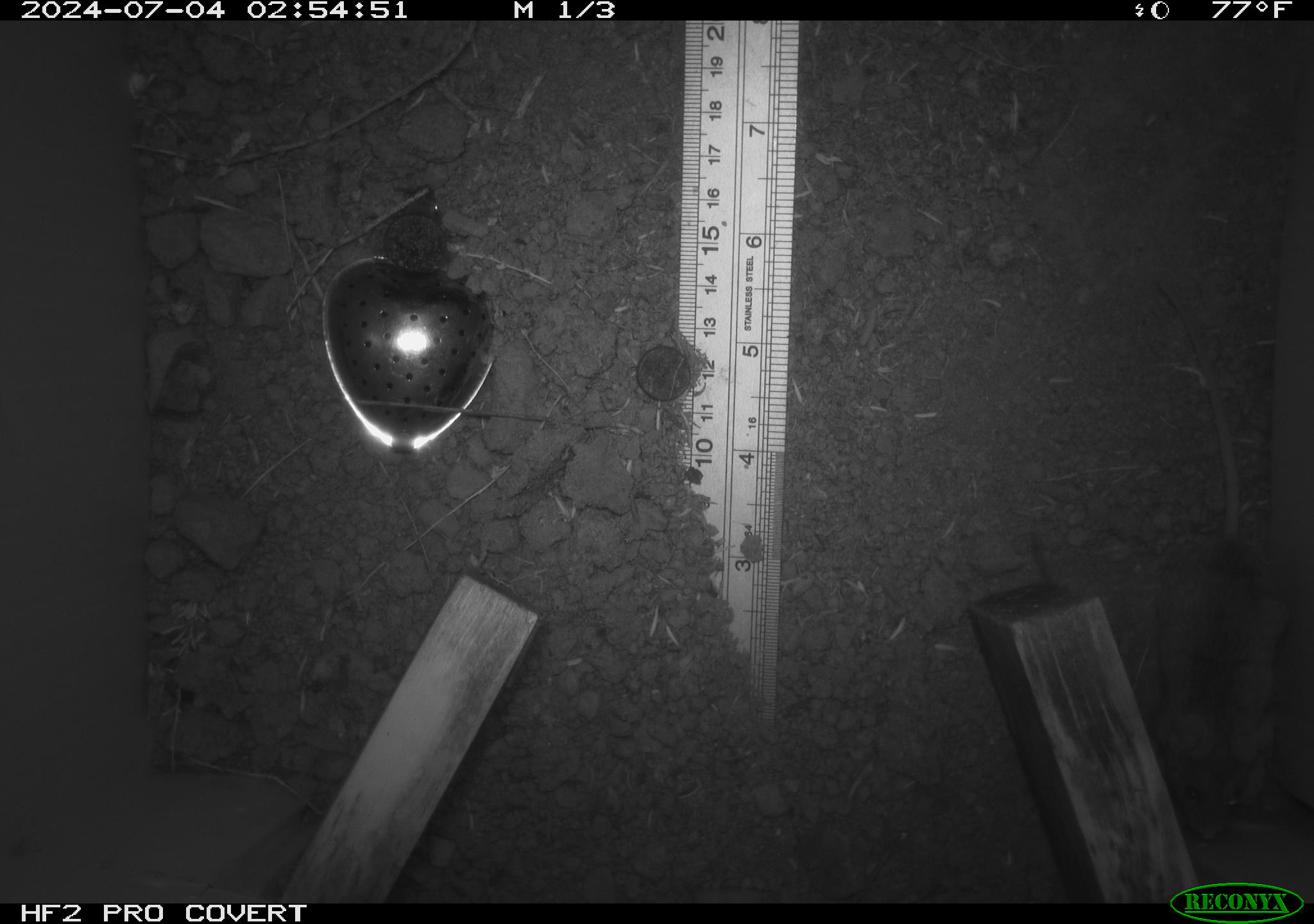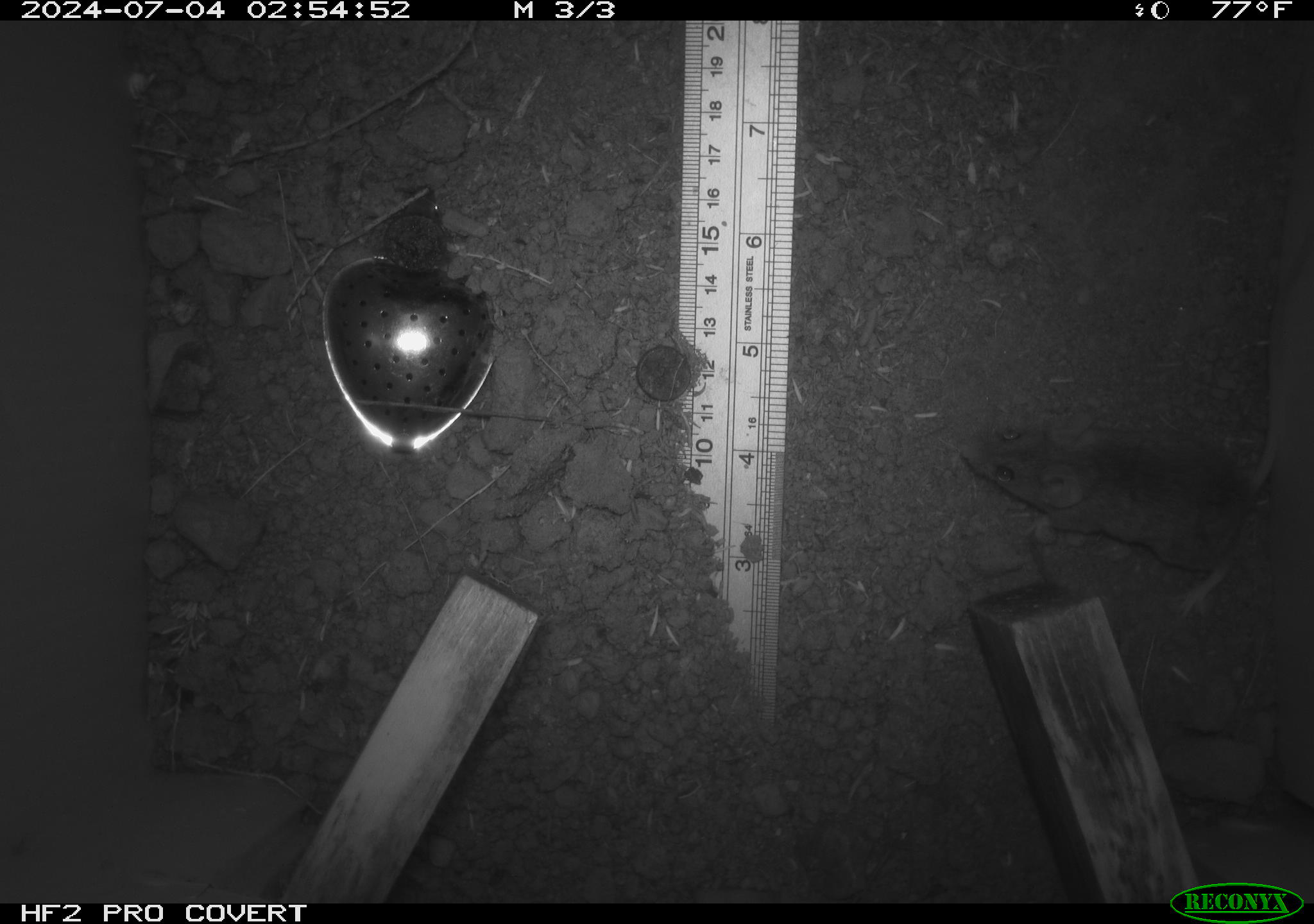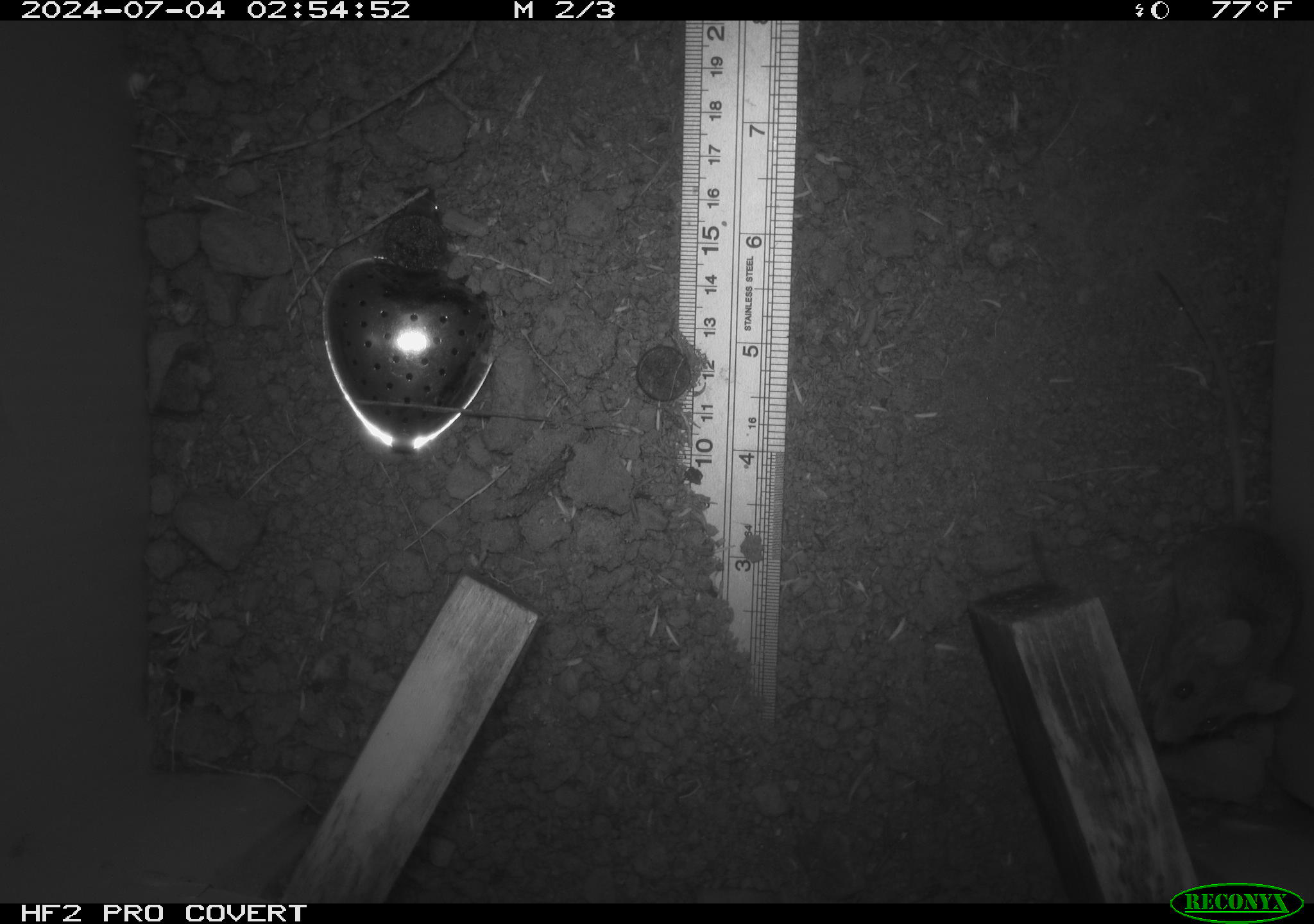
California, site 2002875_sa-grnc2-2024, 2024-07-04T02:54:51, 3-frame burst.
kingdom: Animalia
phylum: Chordata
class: Mammalia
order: Rodentia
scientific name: Rodentia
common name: mouse species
Mouse species (Rodentia).